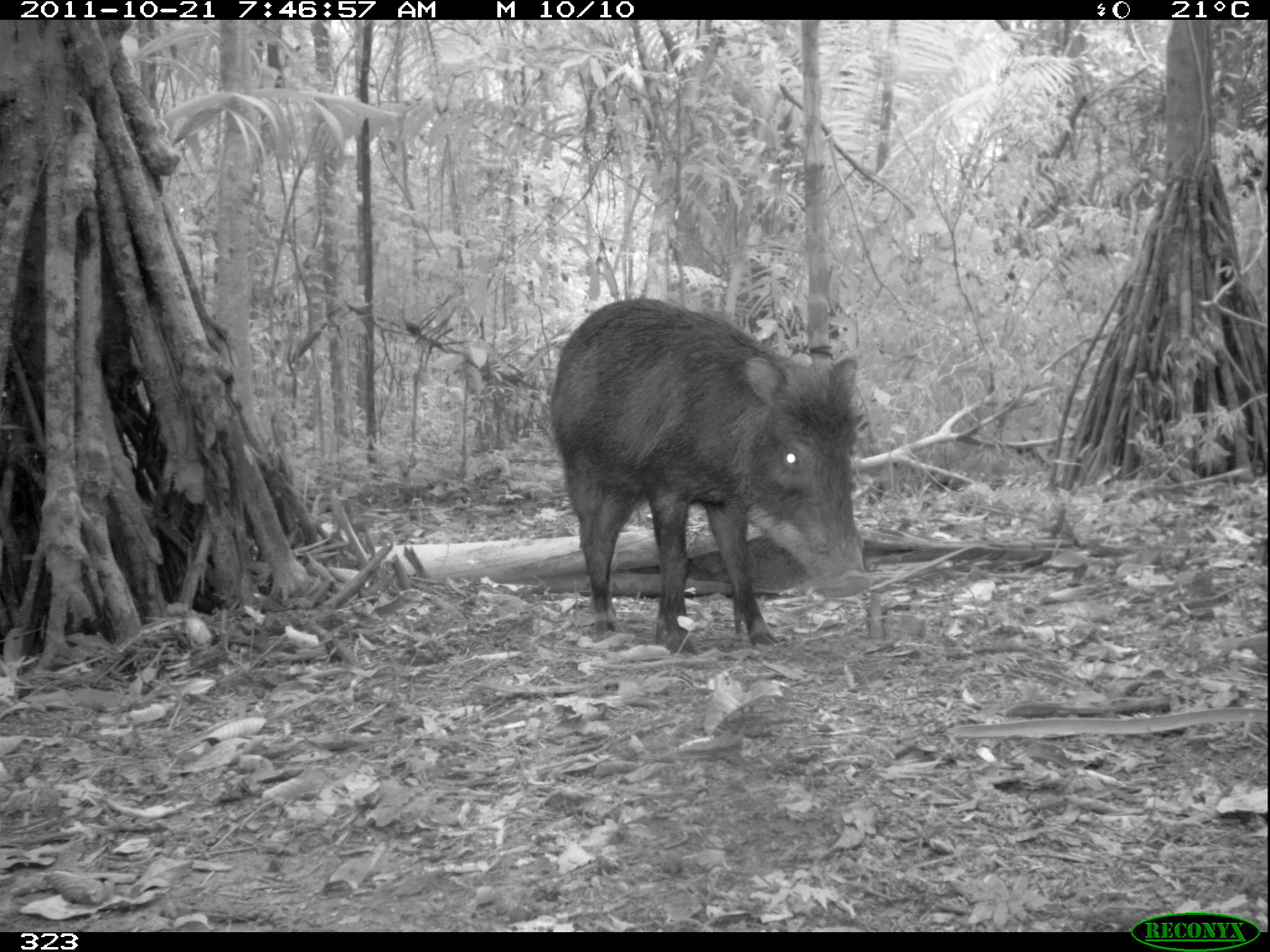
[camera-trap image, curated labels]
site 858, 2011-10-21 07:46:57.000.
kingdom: Animalia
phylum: Chordata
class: Mammalia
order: Artiodactyla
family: Tayassuidae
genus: Tayassu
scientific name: Tayassu pecari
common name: white-lipped peccary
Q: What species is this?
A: Tayassu pecari (white-lipped peccary).